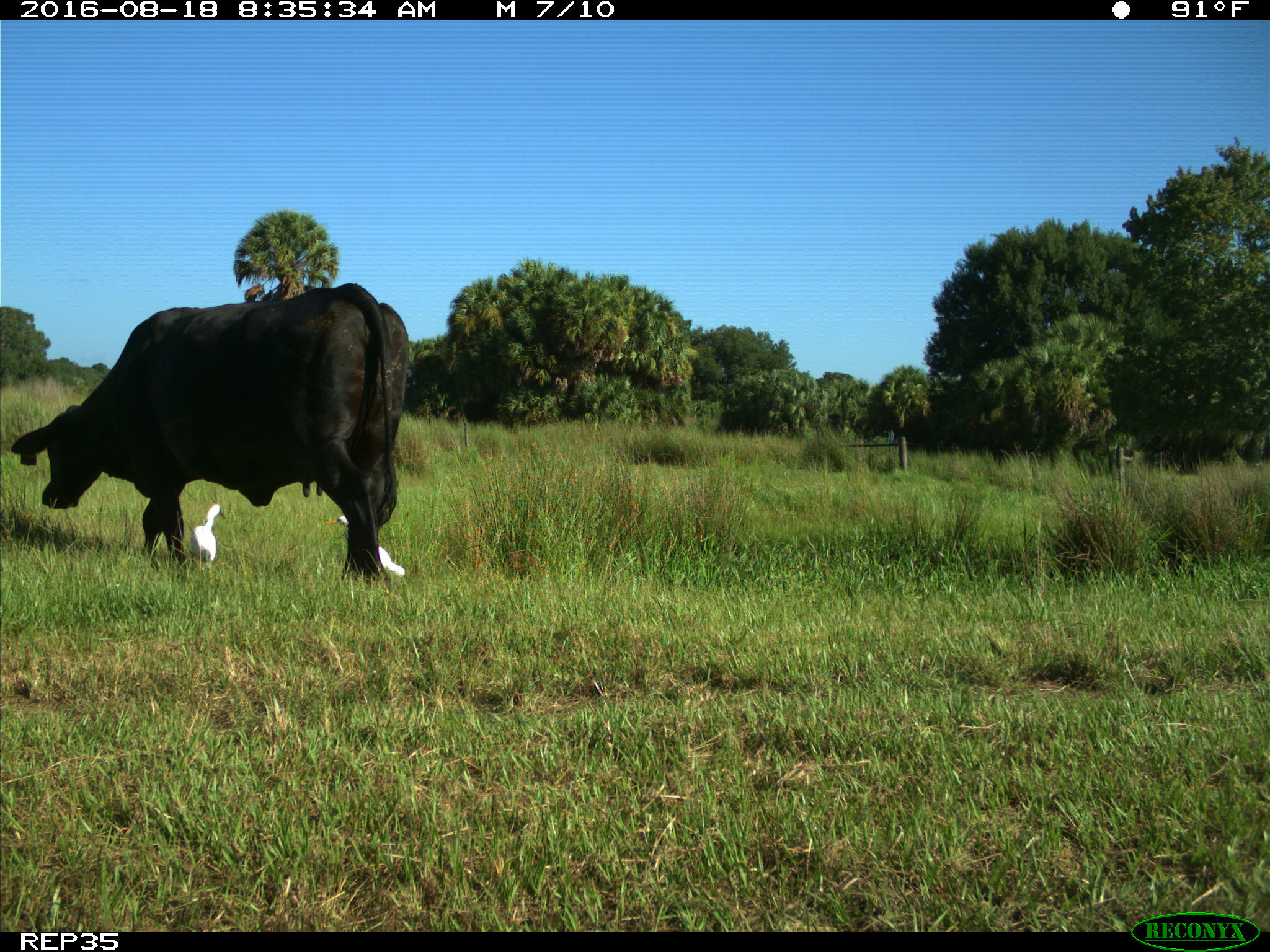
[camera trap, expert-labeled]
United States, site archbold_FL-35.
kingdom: Animalia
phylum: Chordata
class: Mammalia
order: Artiodactyla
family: Bovidae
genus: Bos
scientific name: Bos taurus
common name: domestic cow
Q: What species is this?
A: Bos taurus (domestic cow).